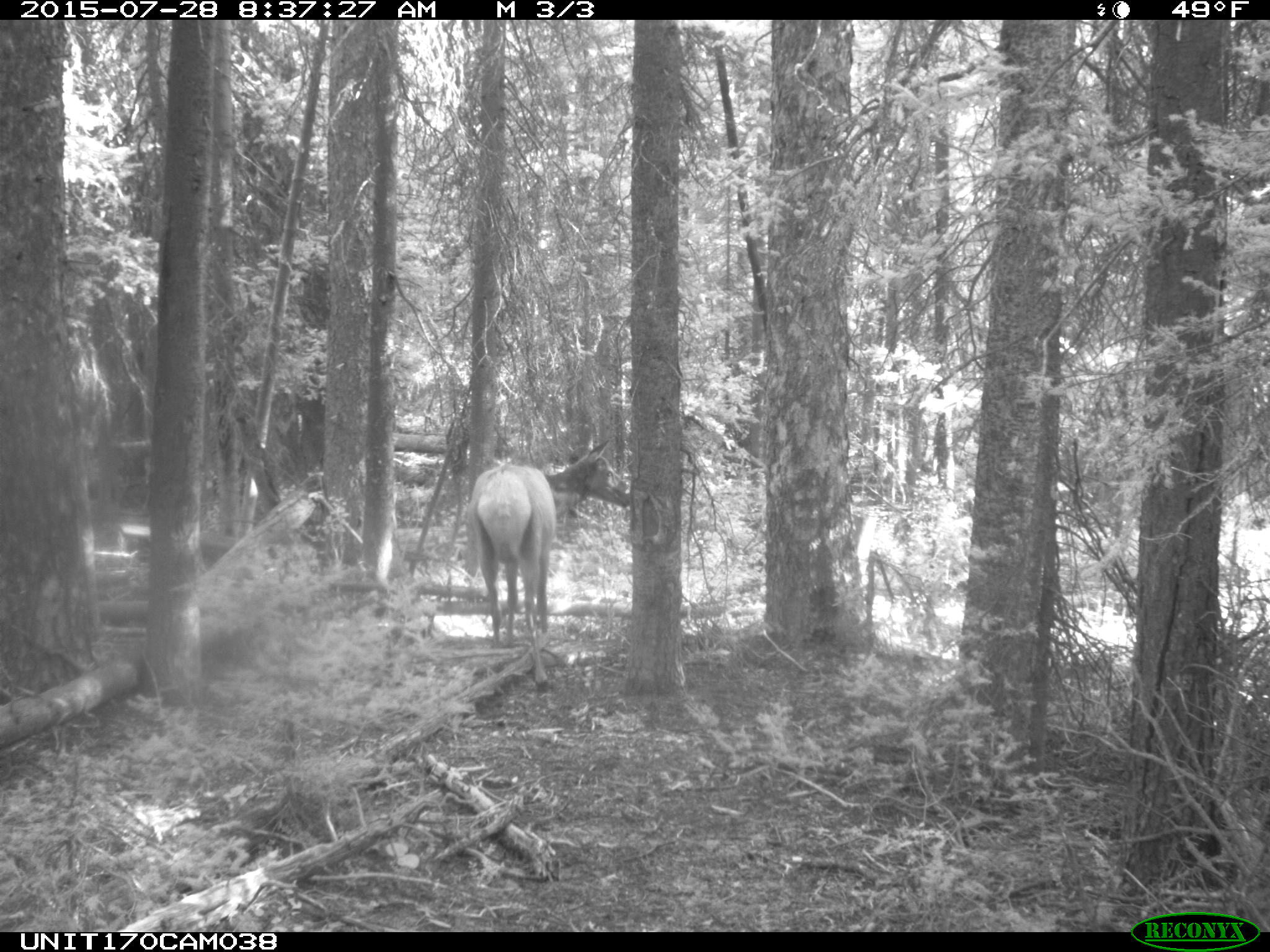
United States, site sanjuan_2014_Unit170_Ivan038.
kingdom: Animalia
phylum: Chordata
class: Mammalia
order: Artiodactyla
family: Cervidae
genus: Cervus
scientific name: Cervus elaphus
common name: red deer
Cervus elaphus (red deer).